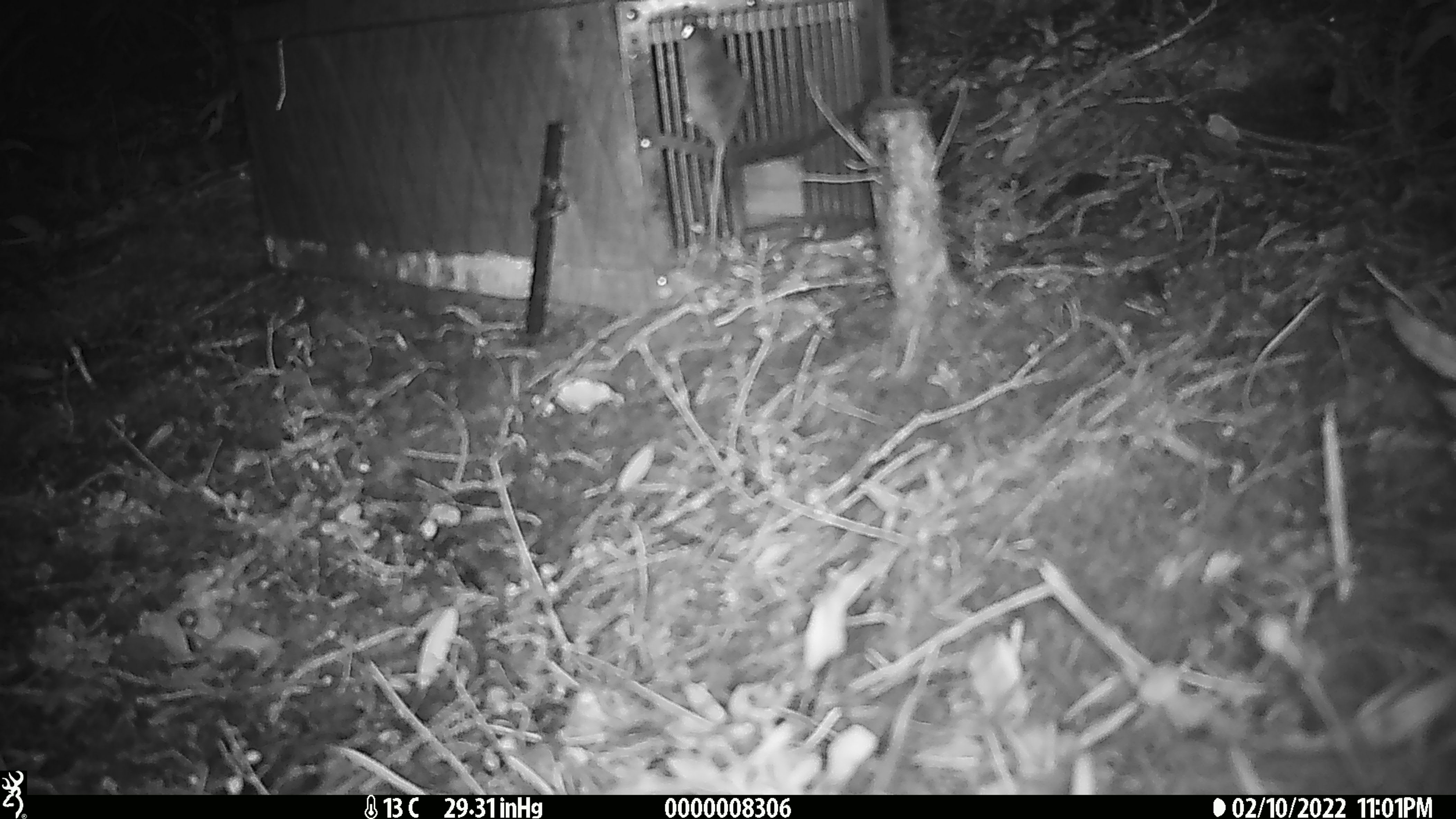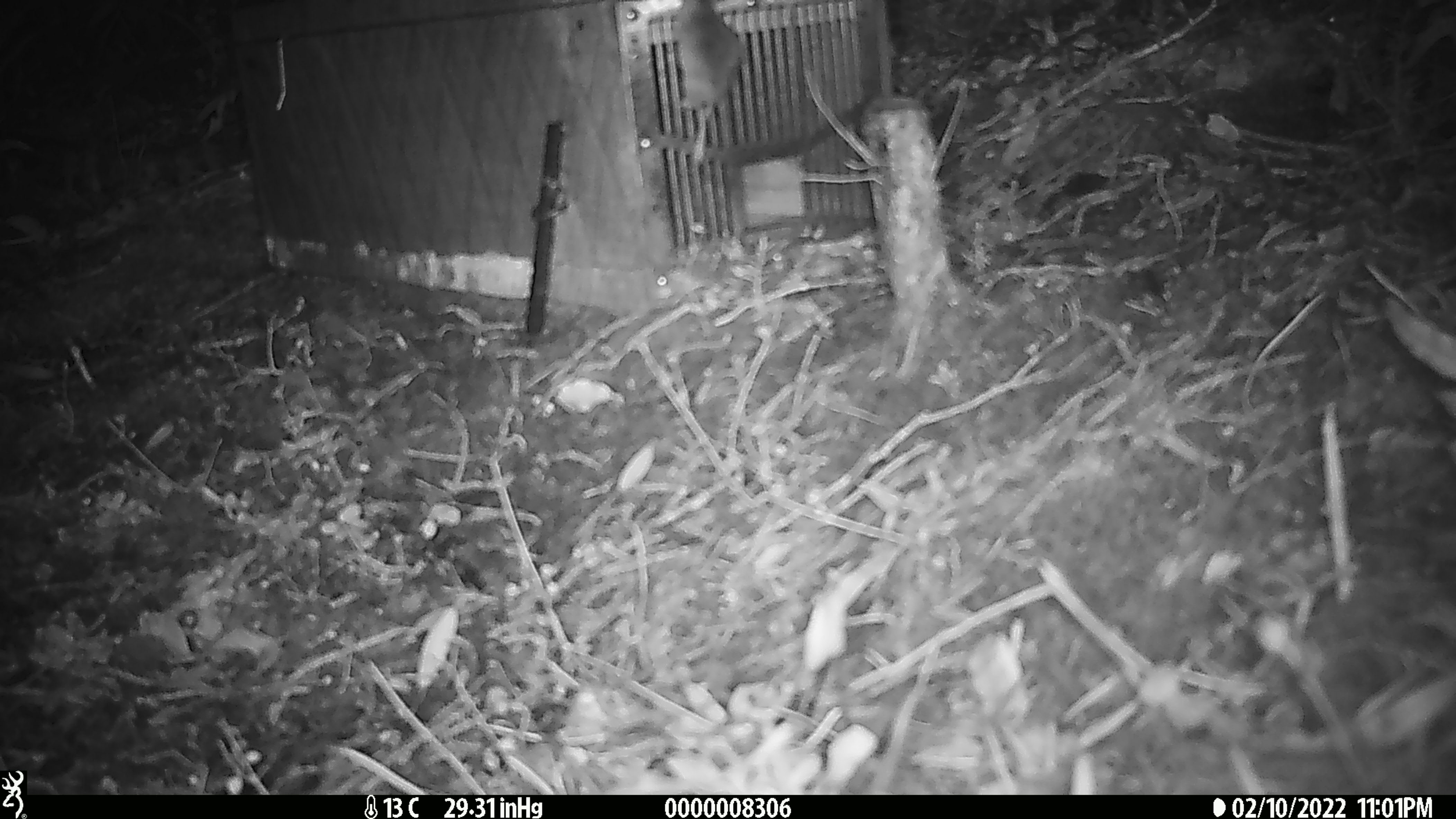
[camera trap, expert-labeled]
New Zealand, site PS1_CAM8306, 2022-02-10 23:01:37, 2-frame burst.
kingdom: Animalia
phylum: Chordata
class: Mammalia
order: Rodentia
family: Muridae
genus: Mus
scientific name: Mus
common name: mouse